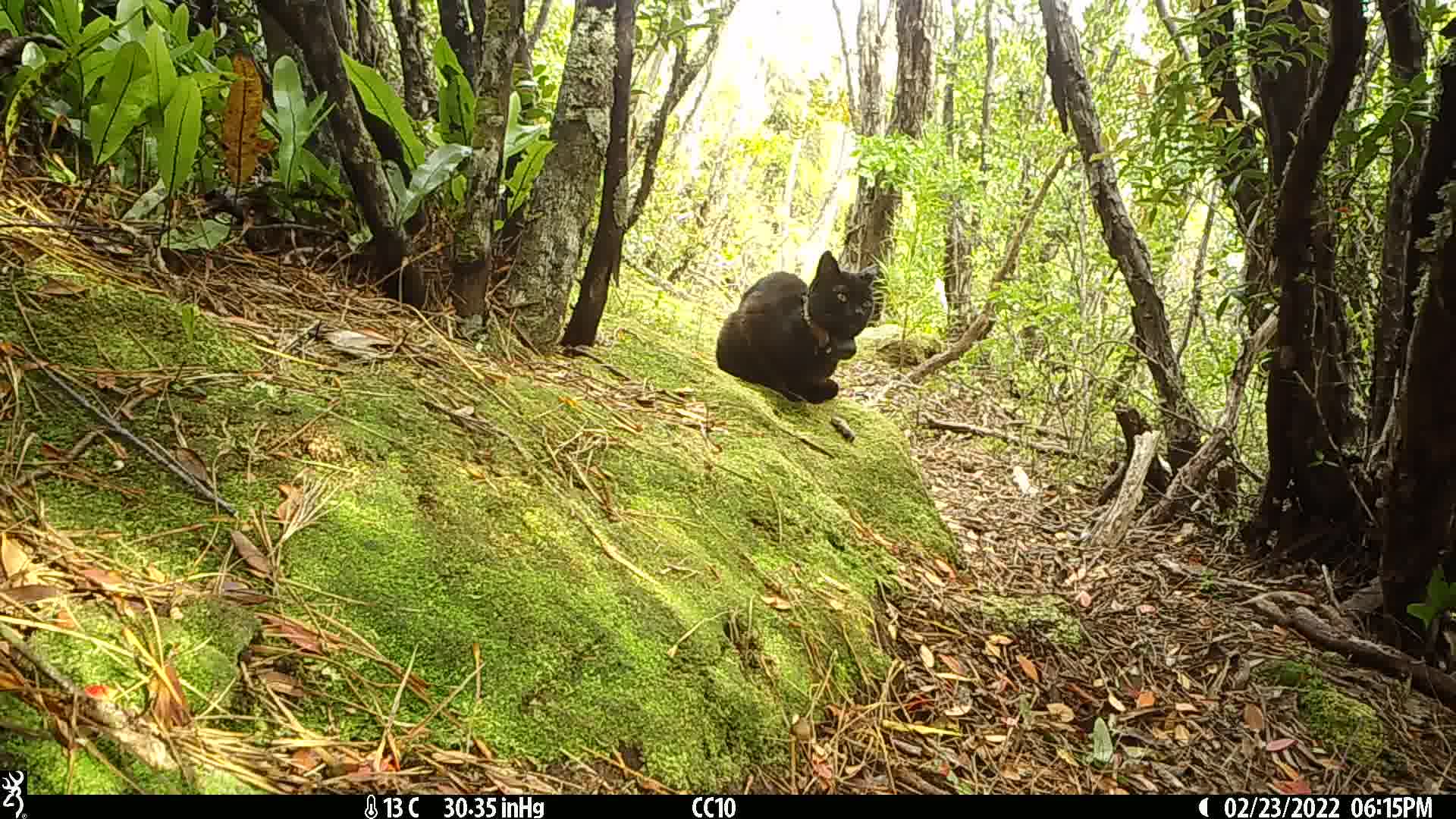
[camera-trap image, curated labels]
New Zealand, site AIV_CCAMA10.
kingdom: Animalia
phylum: Chordata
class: Mammalia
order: Carnivora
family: Felidae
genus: Felis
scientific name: Felis catus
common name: domestic cat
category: cat